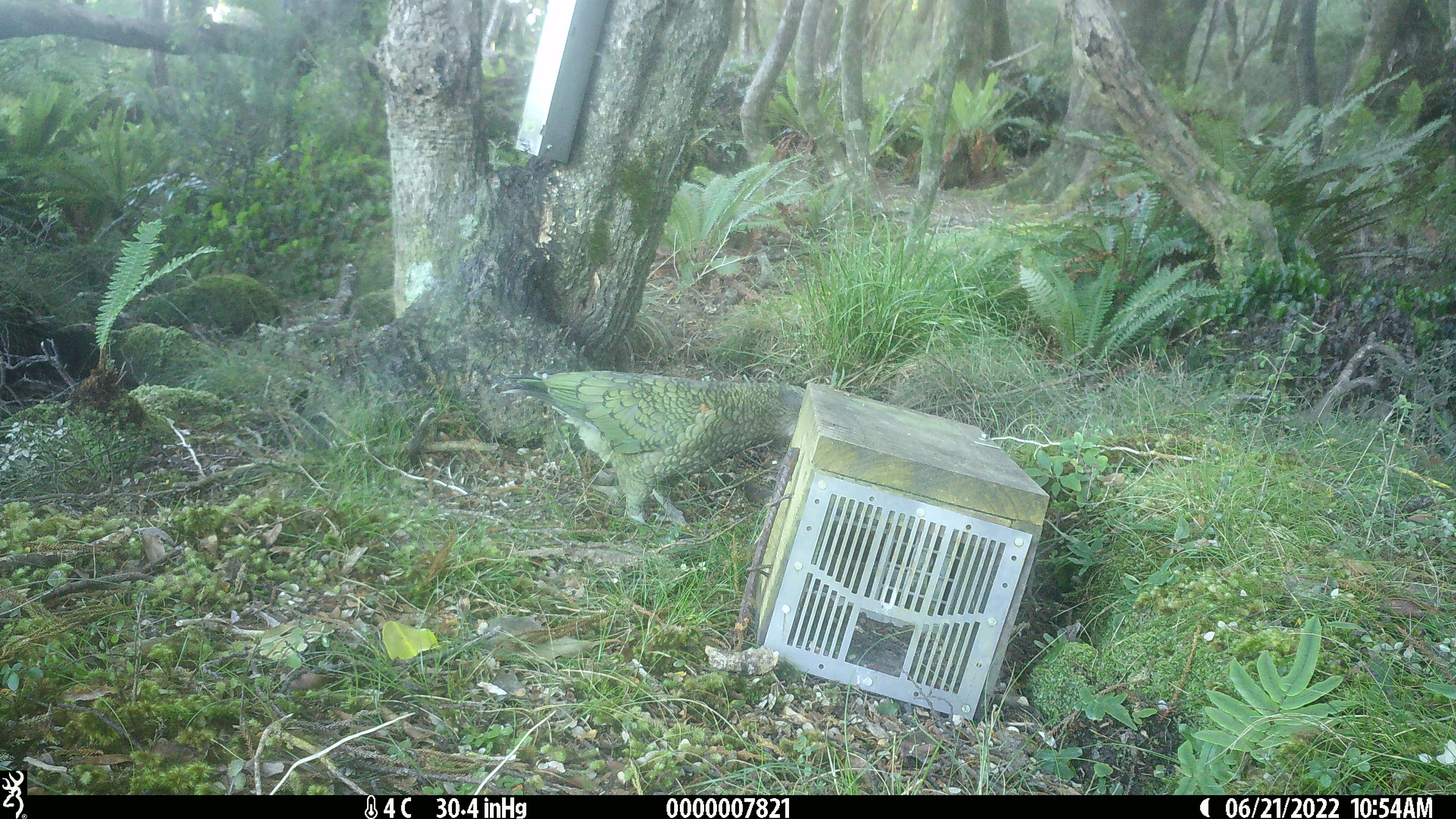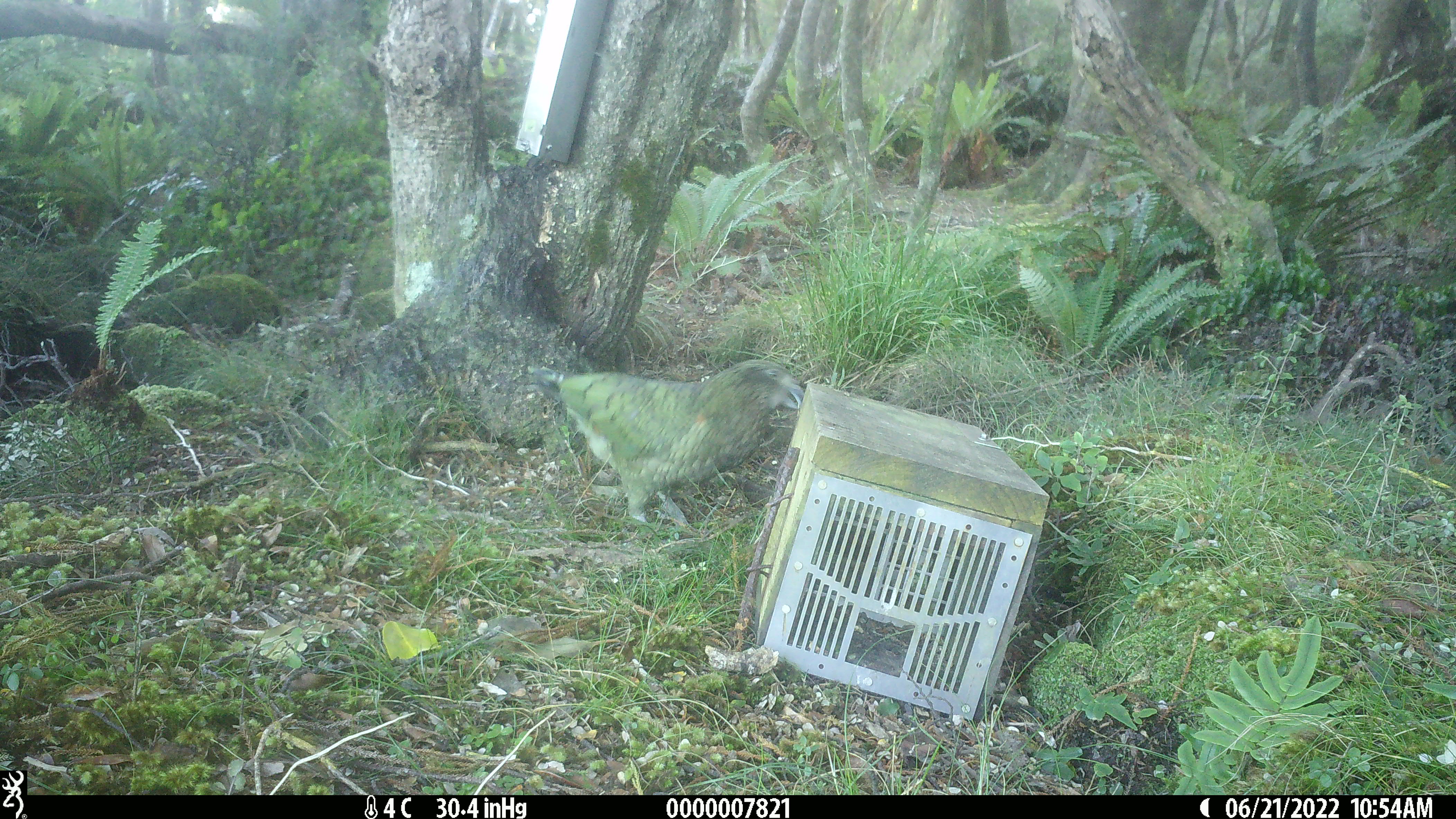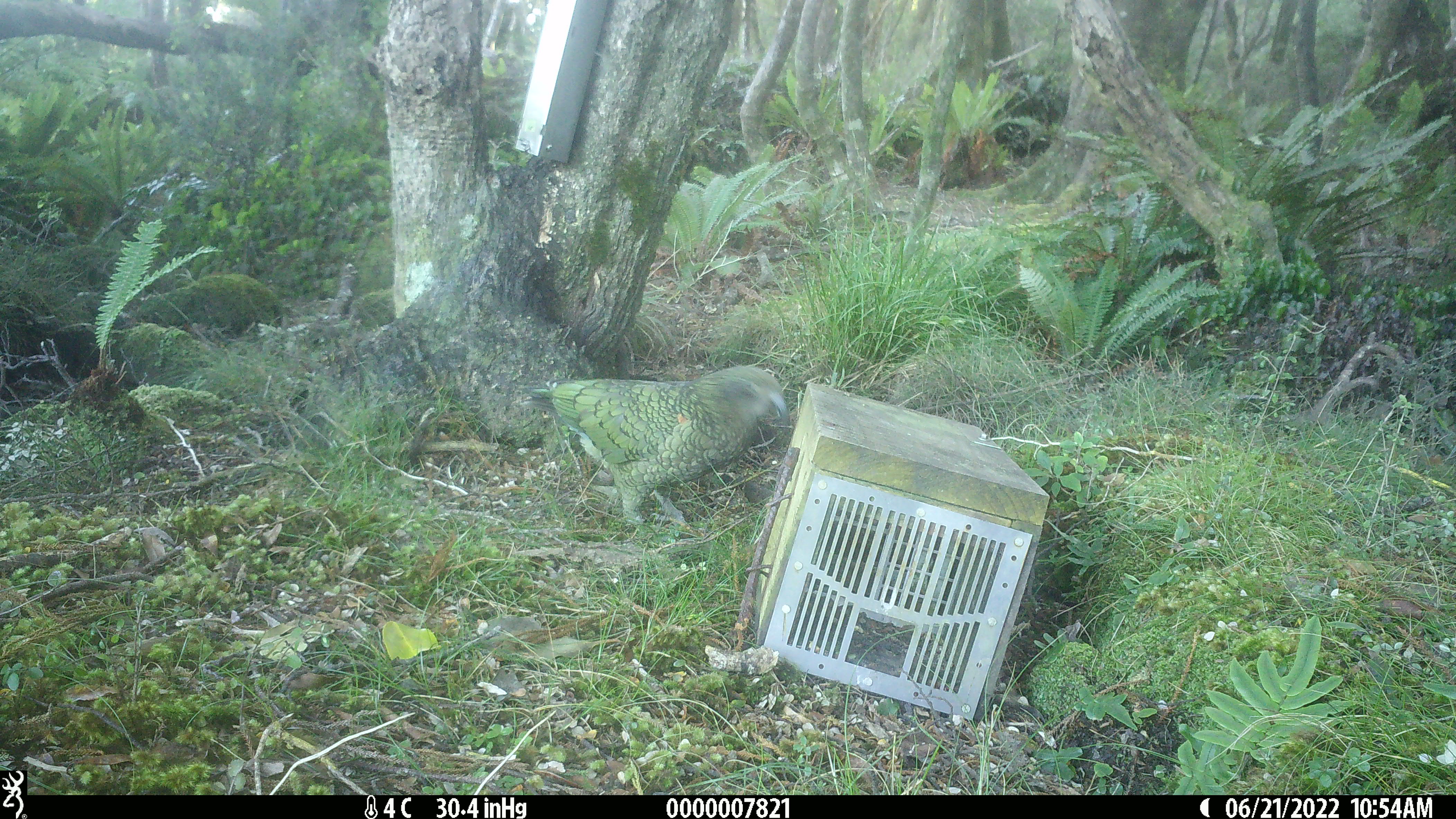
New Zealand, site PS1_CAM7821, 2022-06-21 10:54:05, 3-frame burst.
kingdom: Animalia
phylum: Chordata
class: Aves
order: Psittaciformes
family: Strigopidae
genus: Nestor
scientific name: Nestor notabilis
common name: kea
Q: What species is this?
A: Kea (Nestor notabilis).